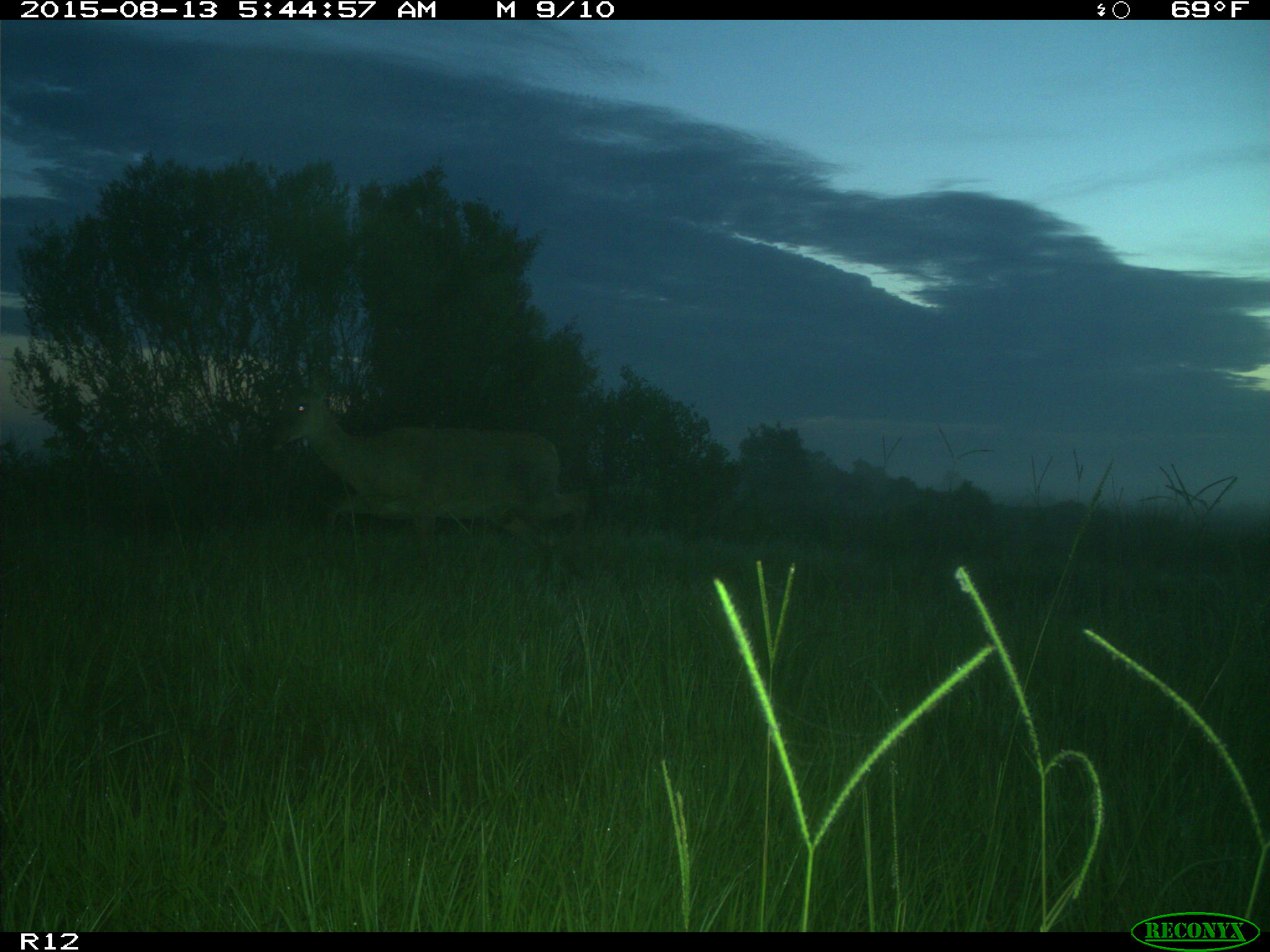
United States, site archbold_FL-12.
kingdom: Animalia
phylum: Chordata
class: Mammalia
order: Artiodactyla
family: Cervidae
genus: Odocoileus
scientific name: Odocoileus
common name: deer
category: unidentified deer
Unidentified deer (deer) (Odocoileus).